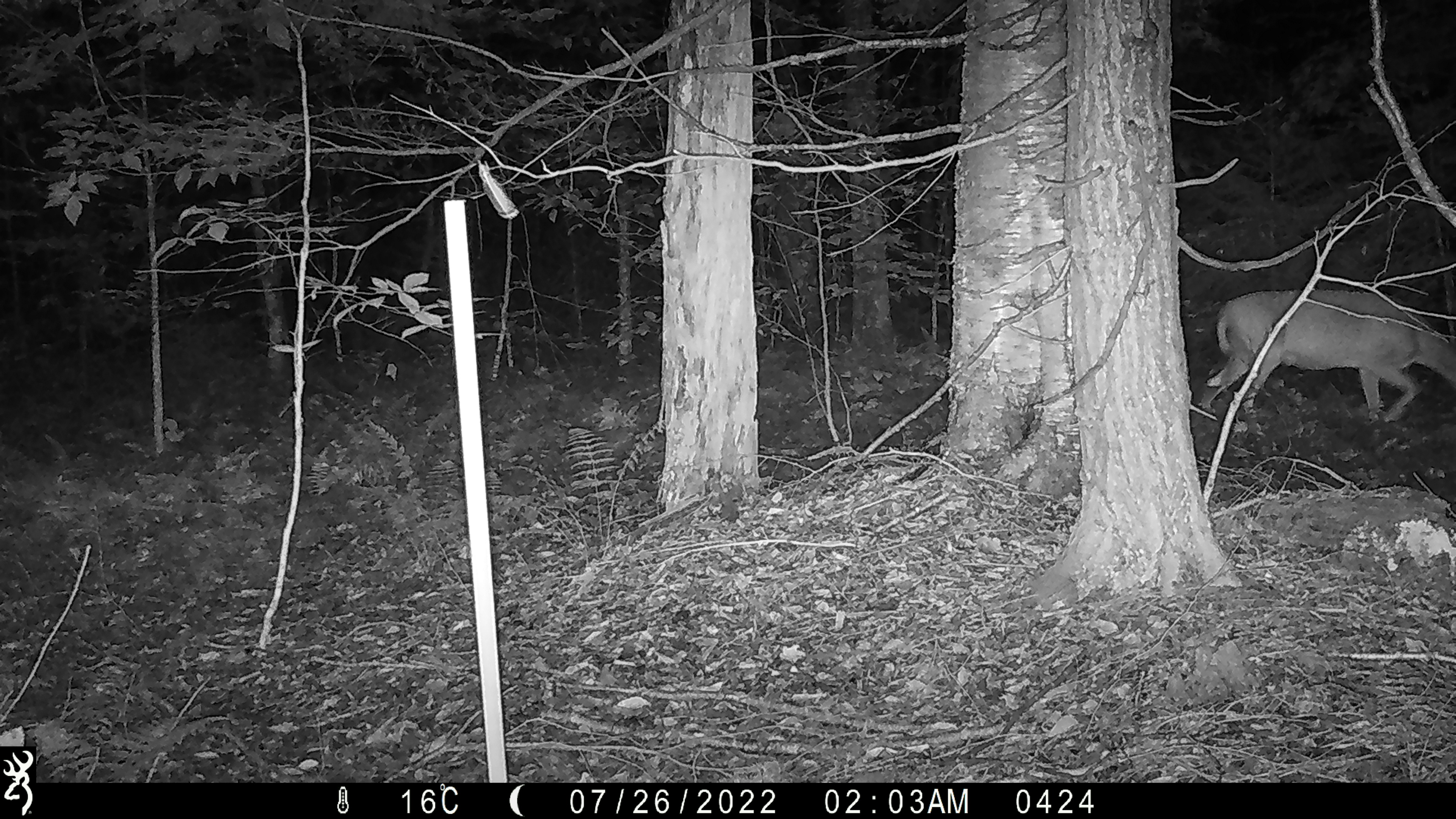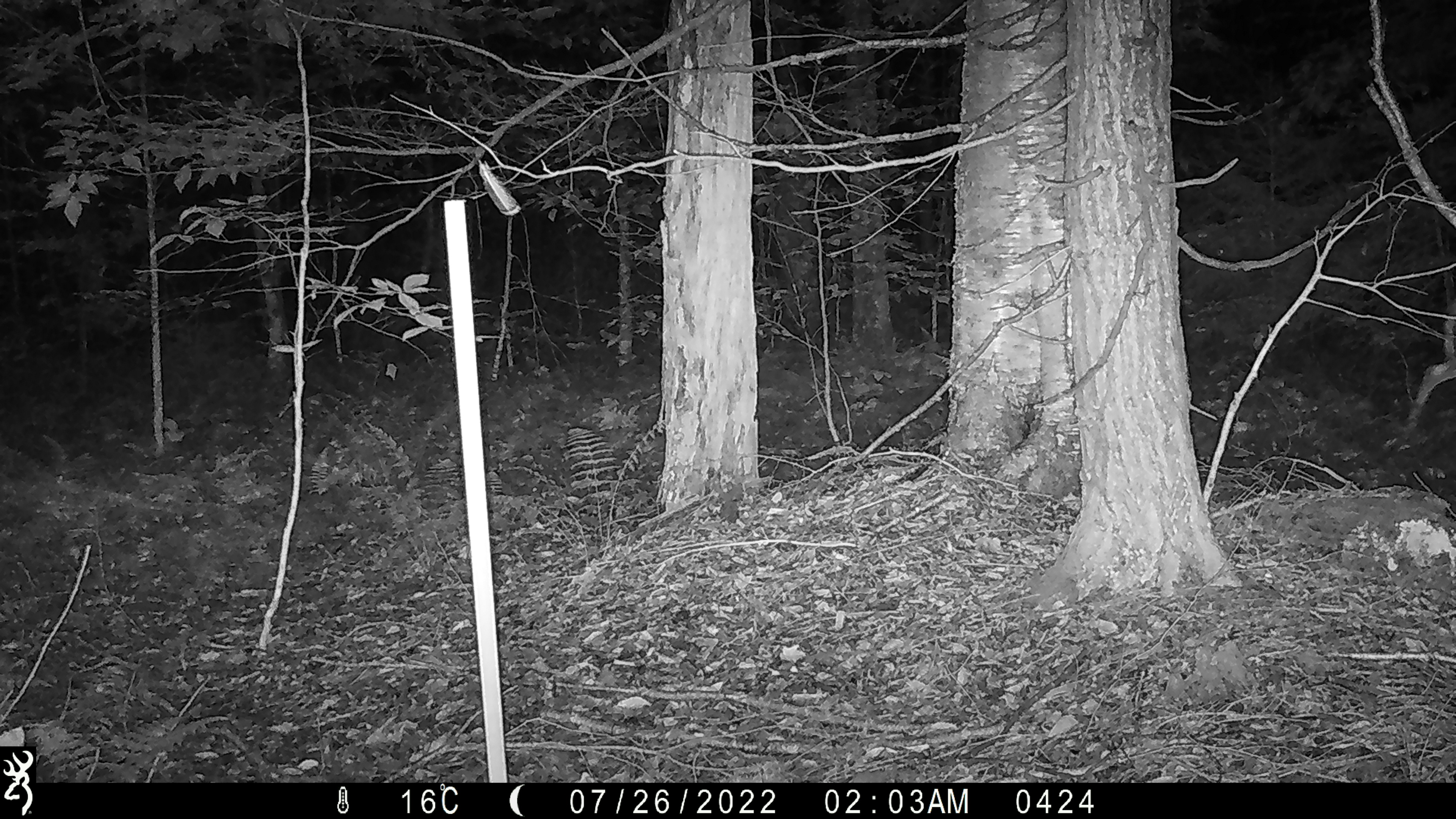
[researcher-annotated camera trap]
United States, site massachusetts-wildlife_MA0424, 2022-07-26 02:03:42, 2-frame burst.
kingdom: Animalia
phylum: Chordata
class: Mammalia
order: Artiodactyla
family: Cervidae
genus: Odocoileus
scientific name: Odocoileus virginianus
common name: white-tailed deer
White-tailed deer (Odocoileus virginianus).